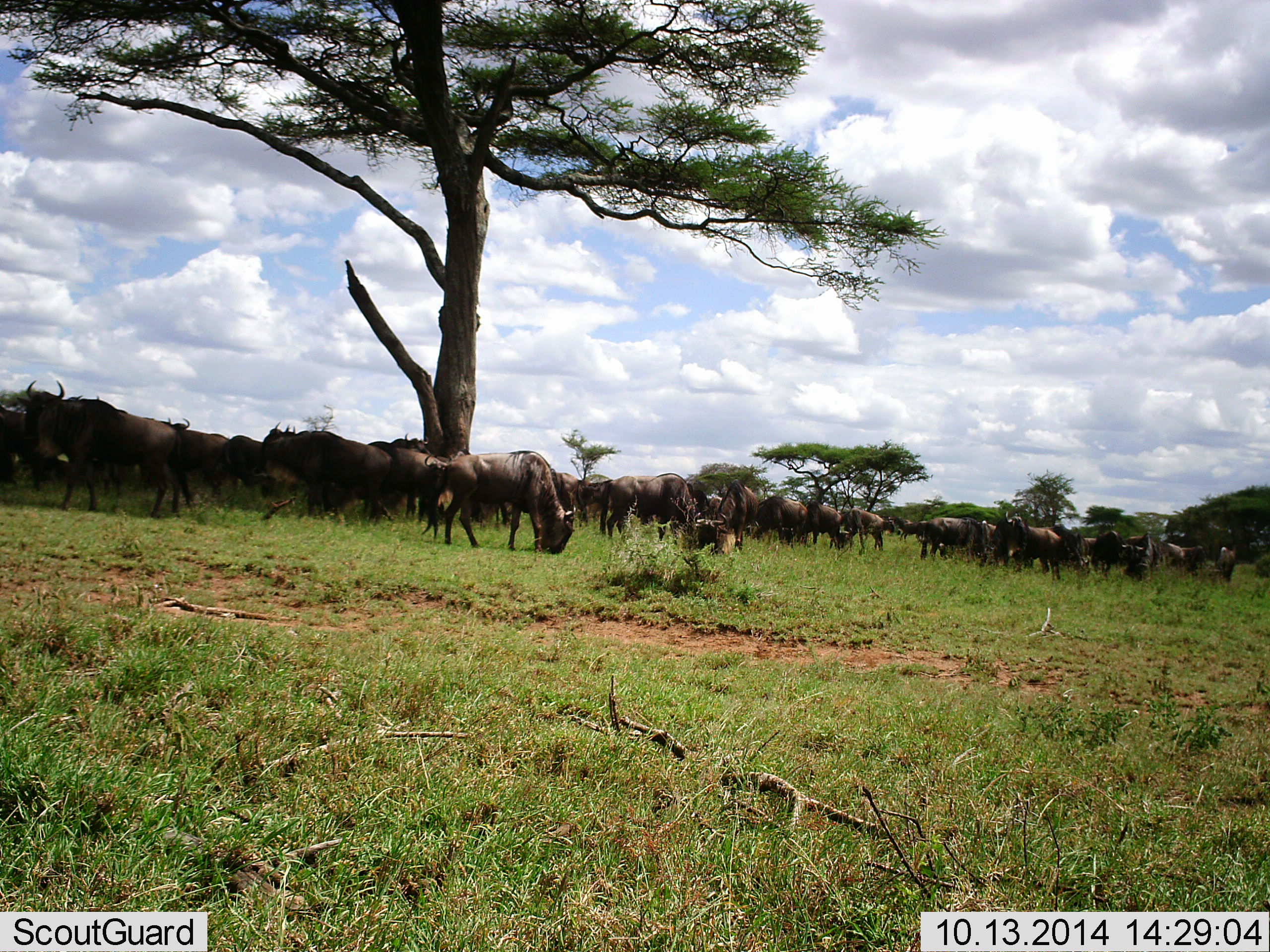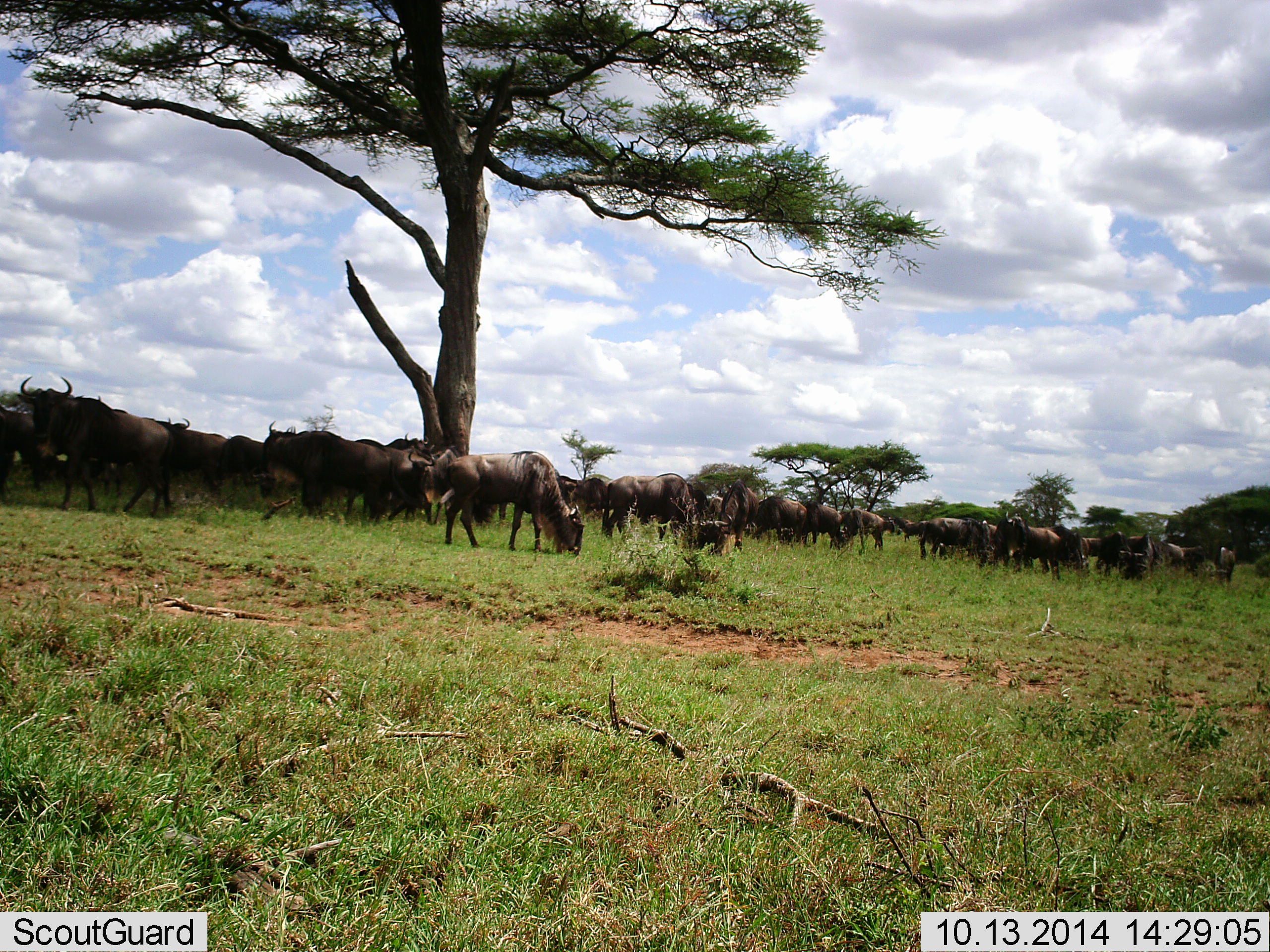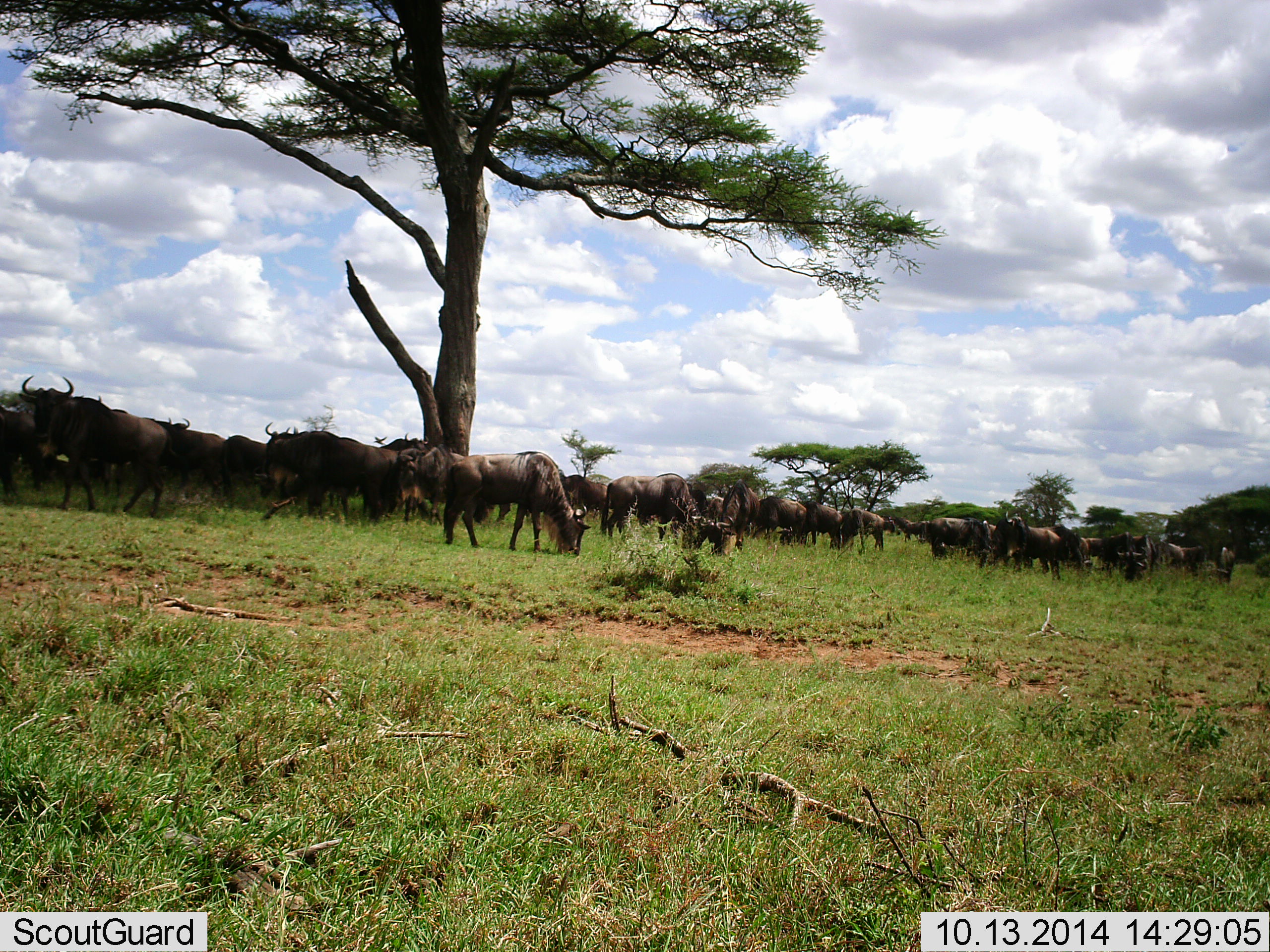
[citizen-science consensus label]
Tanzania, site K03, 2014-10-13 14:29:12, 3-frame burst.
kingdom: Animalia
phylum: Chordata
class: Mammalia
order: Artiodactyla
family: Bovidae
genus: Connochaetes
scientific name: Connochaetes taurinus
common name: blue wildebeest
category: wildebeest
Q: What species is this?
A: Wildebeest (blue wildebeest) (Connochaetes taurinus).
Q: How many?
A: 11-50.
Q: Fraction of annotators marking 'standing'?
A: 50%.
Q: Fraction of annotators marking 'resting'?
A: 10%.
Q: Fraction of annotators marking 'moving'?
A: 20%.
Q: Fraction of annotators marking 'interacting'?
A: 10%.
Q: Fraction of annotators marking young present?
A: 0%.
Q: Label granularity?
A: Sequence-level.